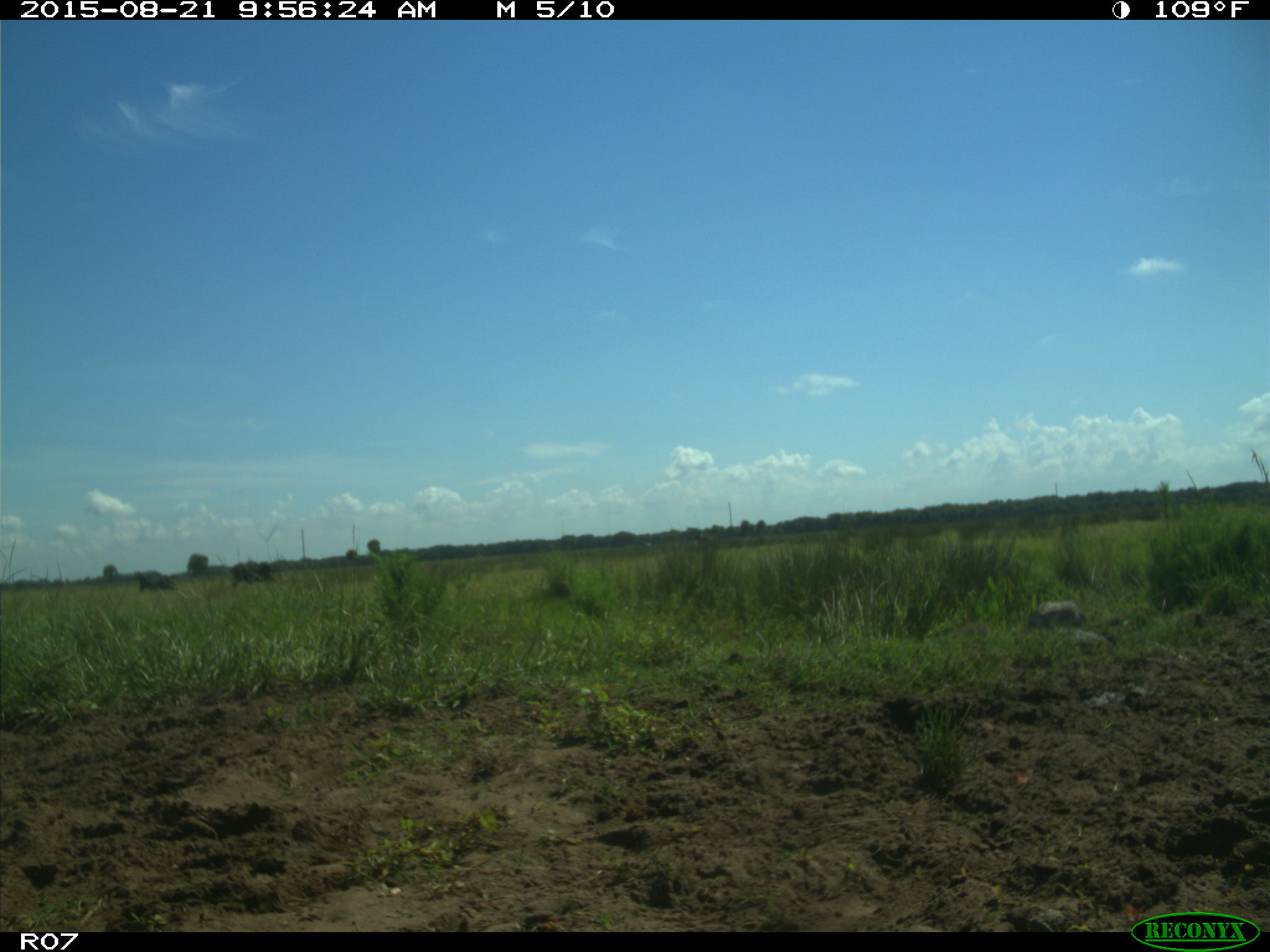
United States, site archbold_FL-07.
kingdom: Animalia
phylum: Chordata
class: Mammalia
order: Artiodactyla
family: Bovidae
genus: Bos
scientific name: Bos taurus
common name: domestic cow